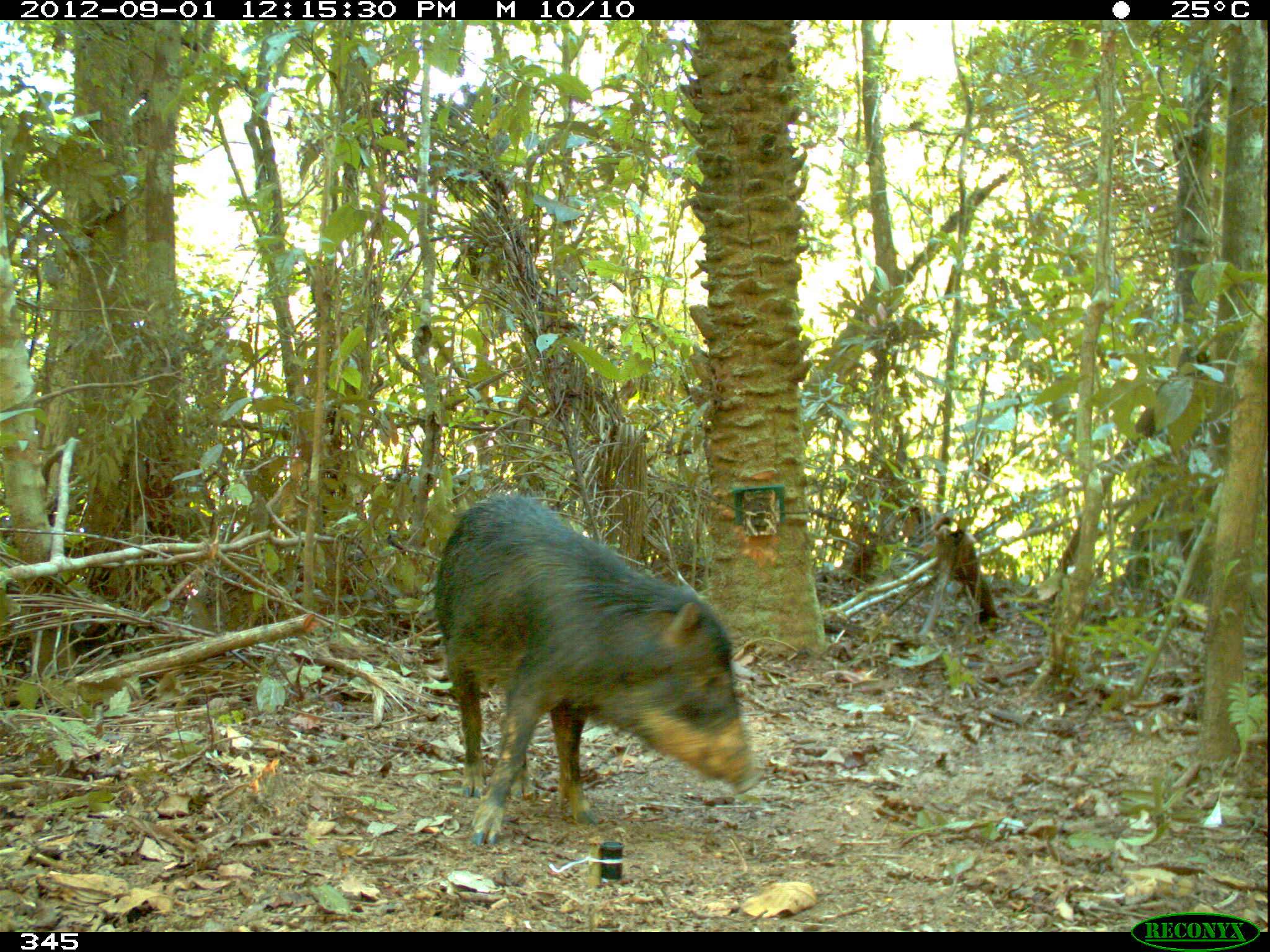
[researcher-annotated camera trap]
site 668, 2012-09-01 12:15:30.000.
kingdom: Animalia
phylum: Chordata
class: Mammalia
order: Artiodactyla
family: Tayassuidae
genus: Tayassu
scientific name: Tayassu pecari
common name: white-lipped peccary